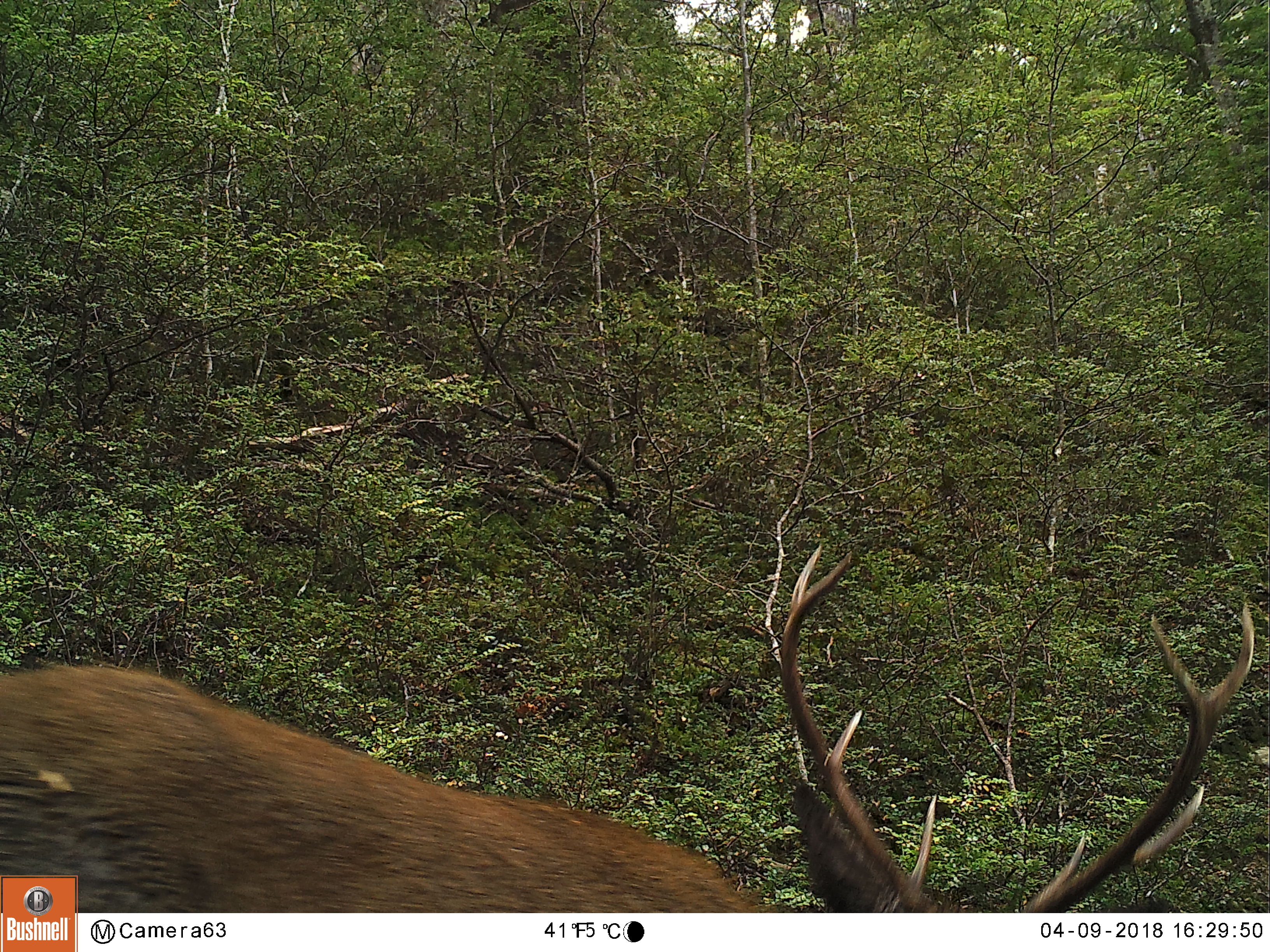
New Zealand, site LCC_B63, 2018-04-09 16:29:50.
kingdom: Animalia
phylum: Chordata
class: Mammalia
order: Artiodactyla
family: Cervidae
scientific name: Cervidae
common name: deer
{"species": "deer (Cervidae)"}